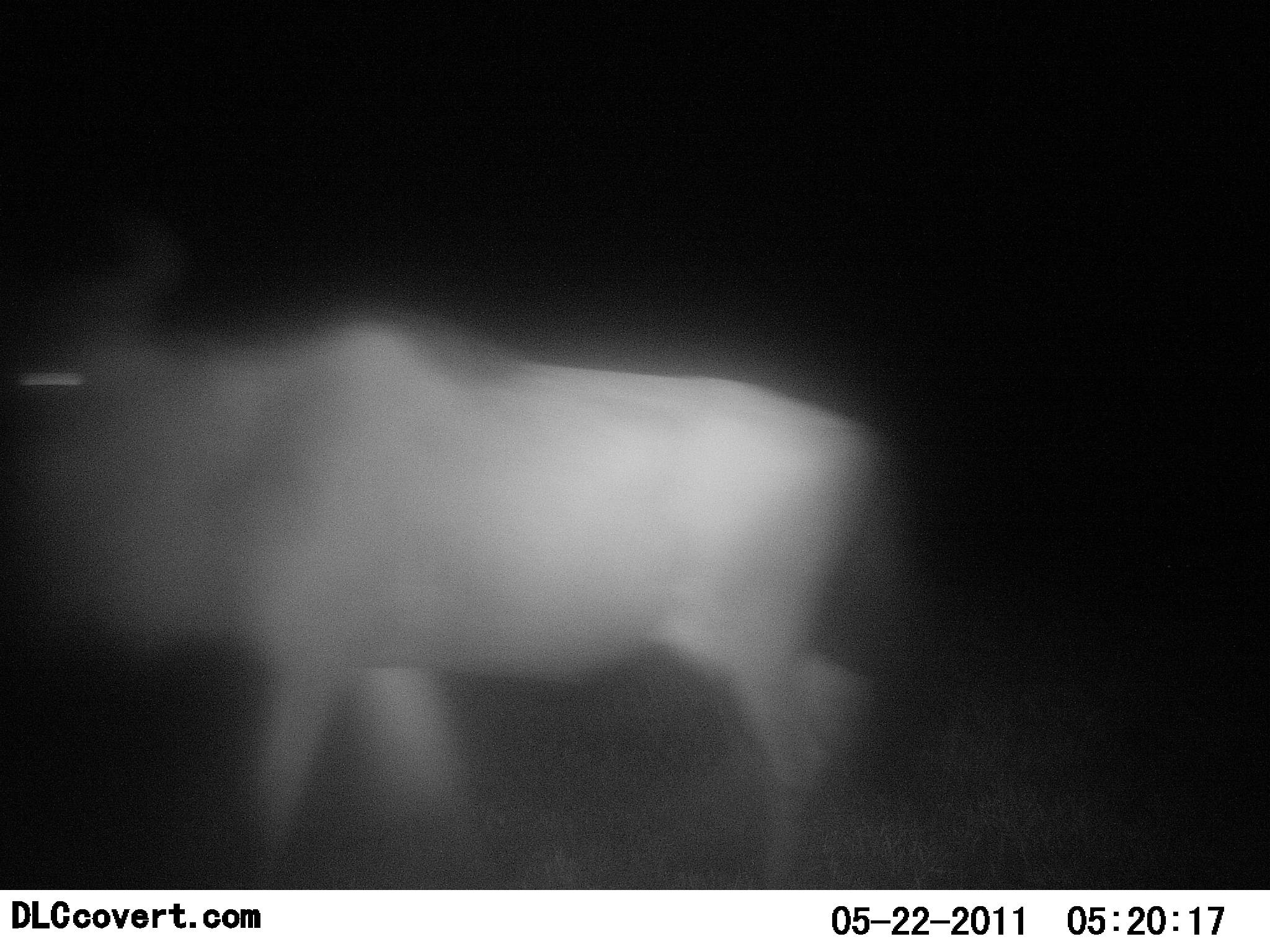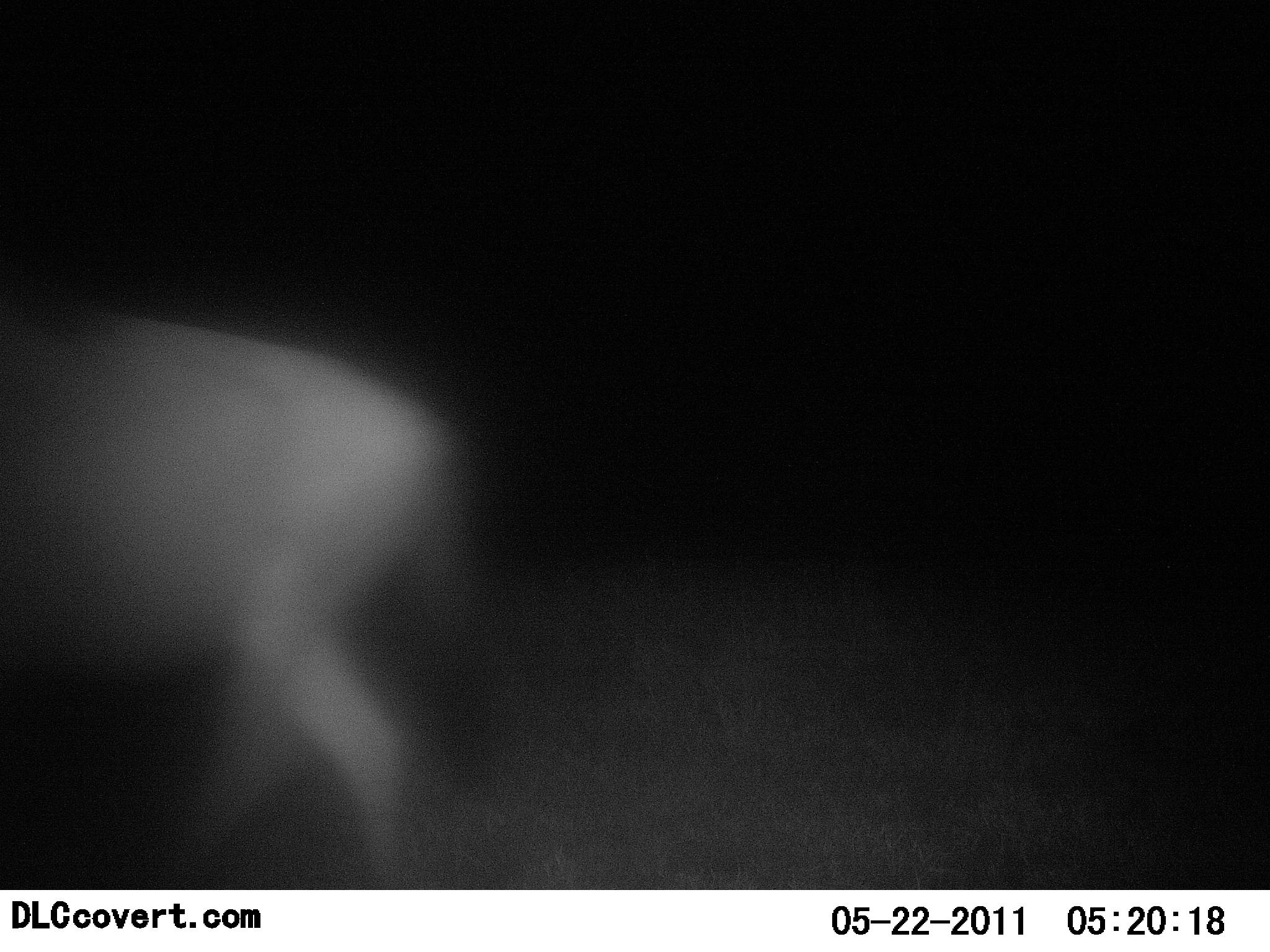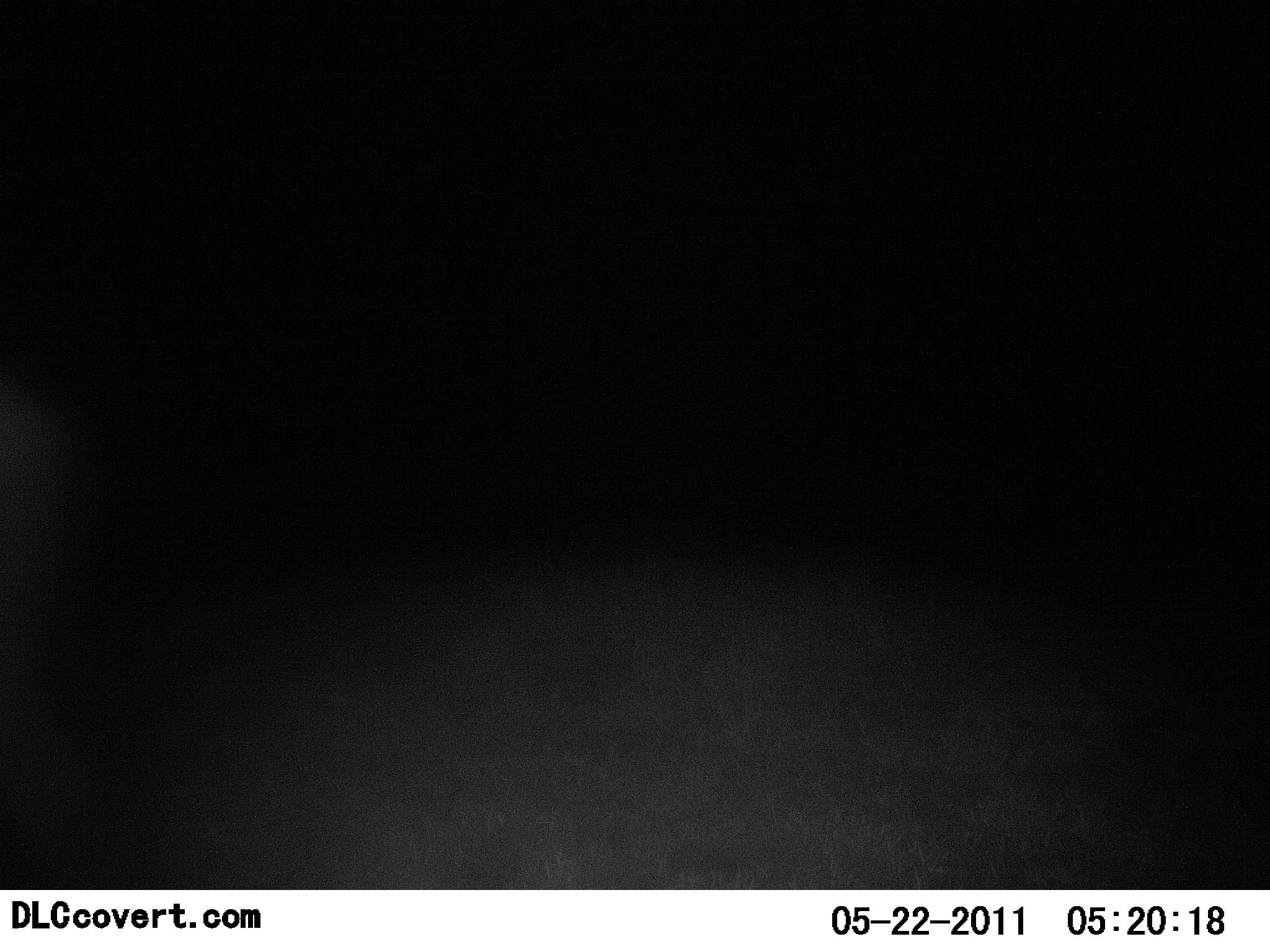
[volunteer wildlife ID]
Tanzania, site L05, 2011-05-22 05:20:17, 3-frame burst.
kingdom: Animalia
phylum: Chordata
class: Mammalia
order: Artiodactyla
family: Bovidae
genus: Connochaetes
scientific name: Connochaetes taurinus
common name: blue wildebeest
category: wildebeest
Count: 1.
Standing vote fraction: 0%.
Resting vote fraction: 0%.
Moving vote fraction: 100%.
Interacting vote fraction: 0%.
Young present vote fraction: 0%.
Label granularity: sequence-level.